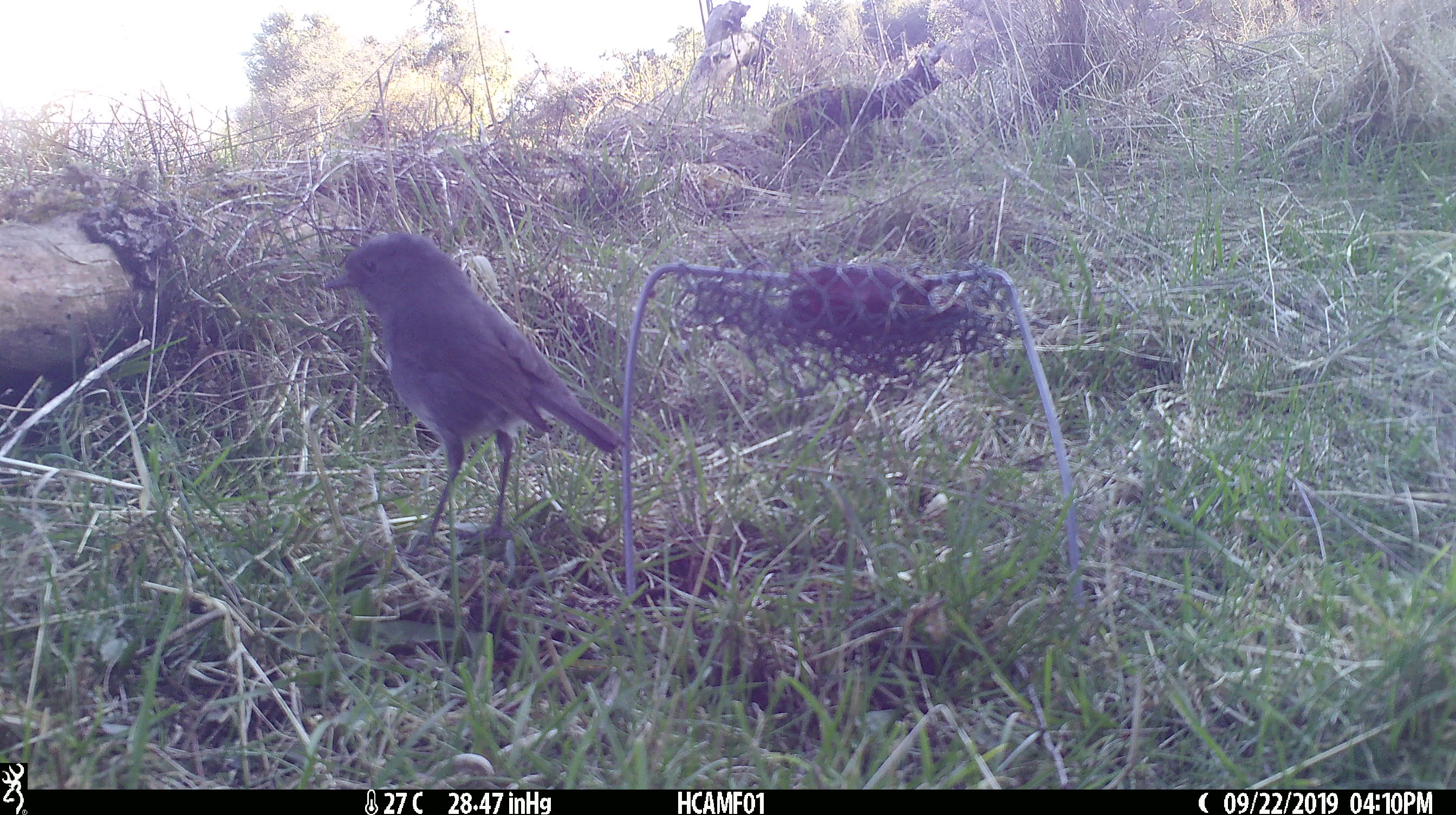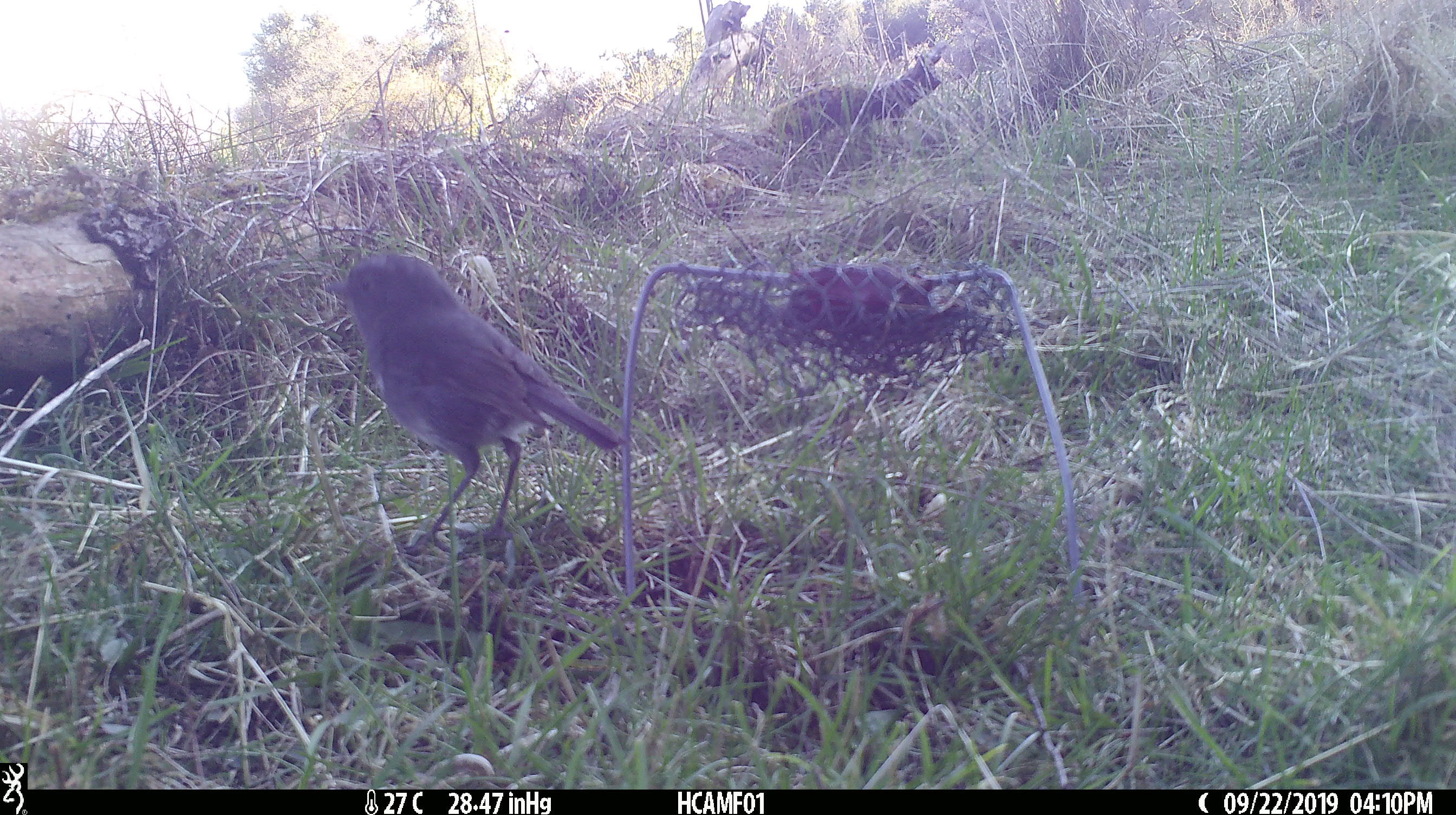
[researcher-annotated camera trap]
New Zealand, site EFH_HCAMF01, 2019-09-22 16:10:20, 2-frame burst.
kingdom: Animalia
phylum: Chordata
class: Aves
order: Passeriformes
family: Petroicidae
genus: Petroica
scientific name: Petroica australis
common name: new zealand robin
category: robin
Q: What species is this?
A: Robin (new zealand robin) (Petroica australis).